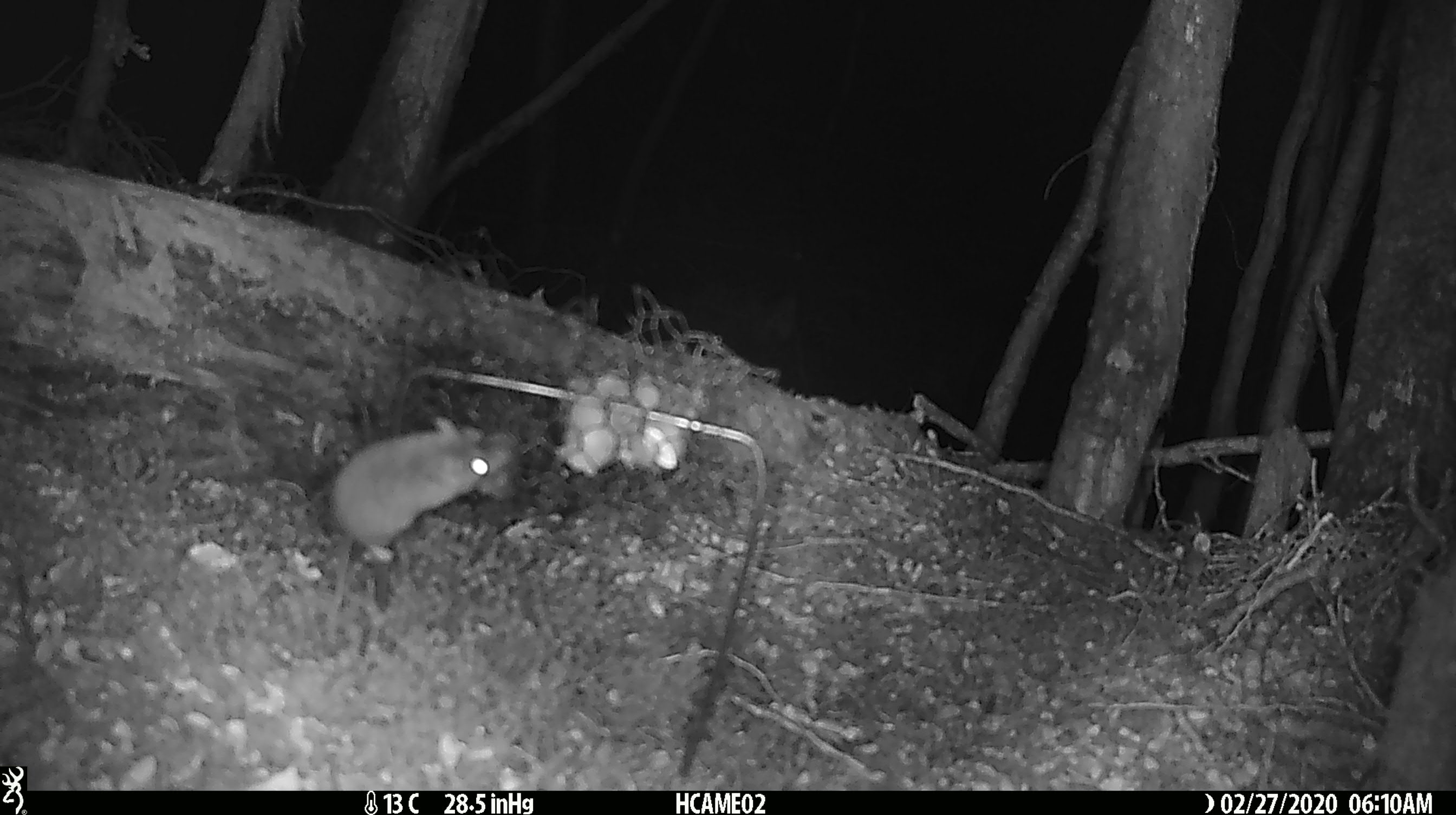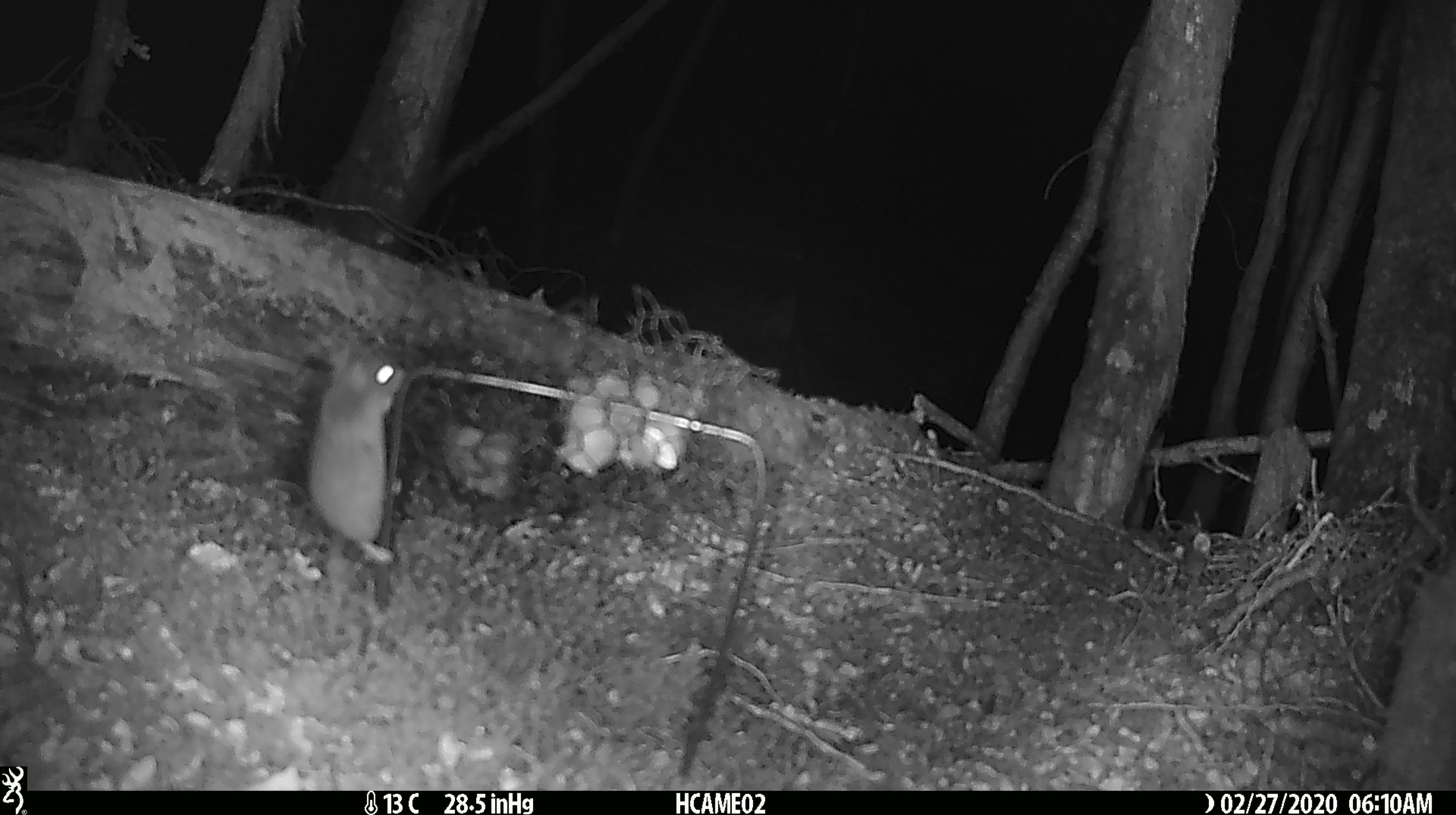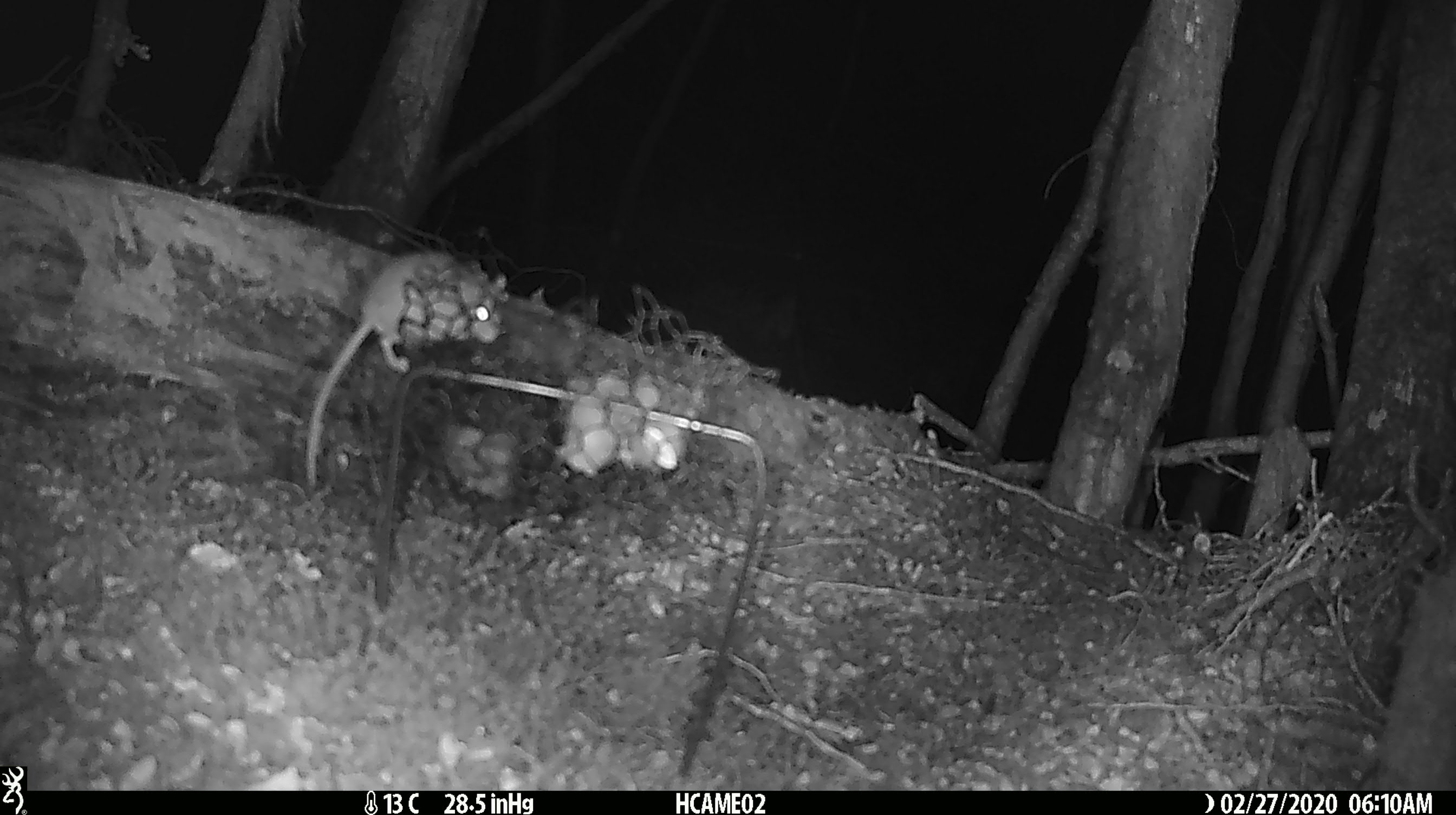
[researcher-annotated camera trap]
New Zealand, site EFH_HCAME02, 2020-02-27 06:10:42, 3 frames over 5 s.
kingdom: Animalia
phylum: Chordata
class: Mammalia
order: Rodentia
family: Muridae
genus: Mus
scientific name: Mus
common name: mouse